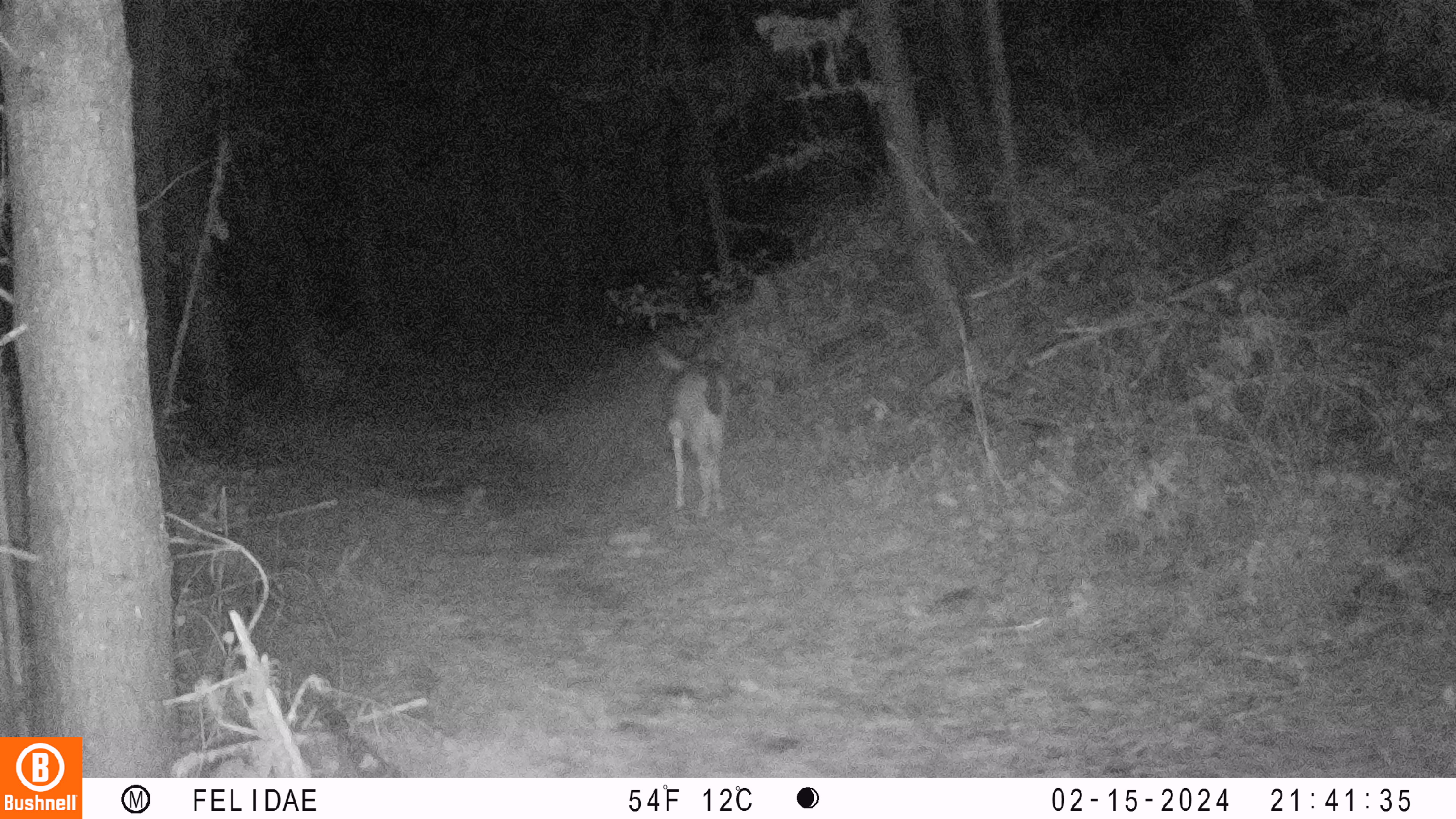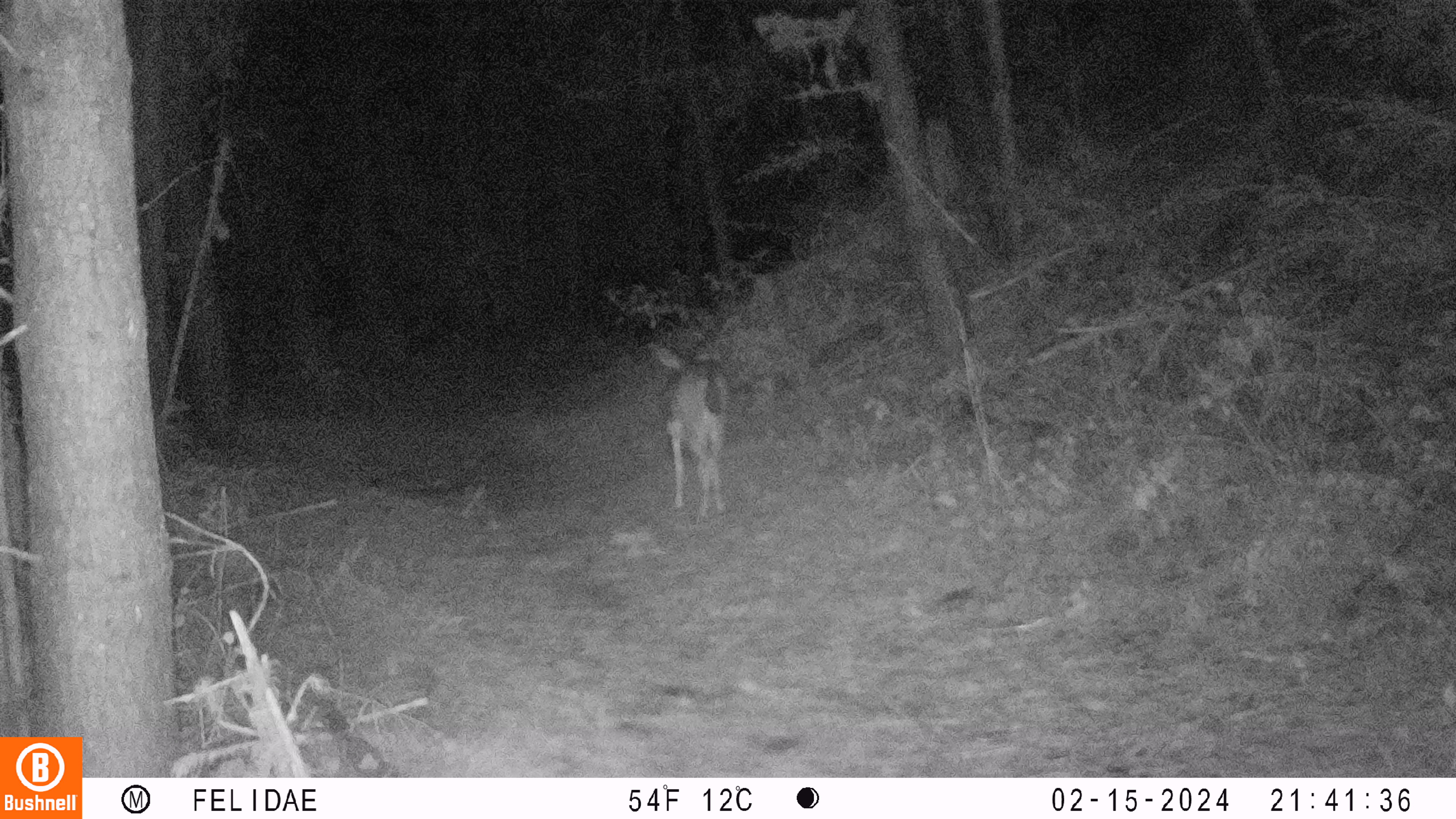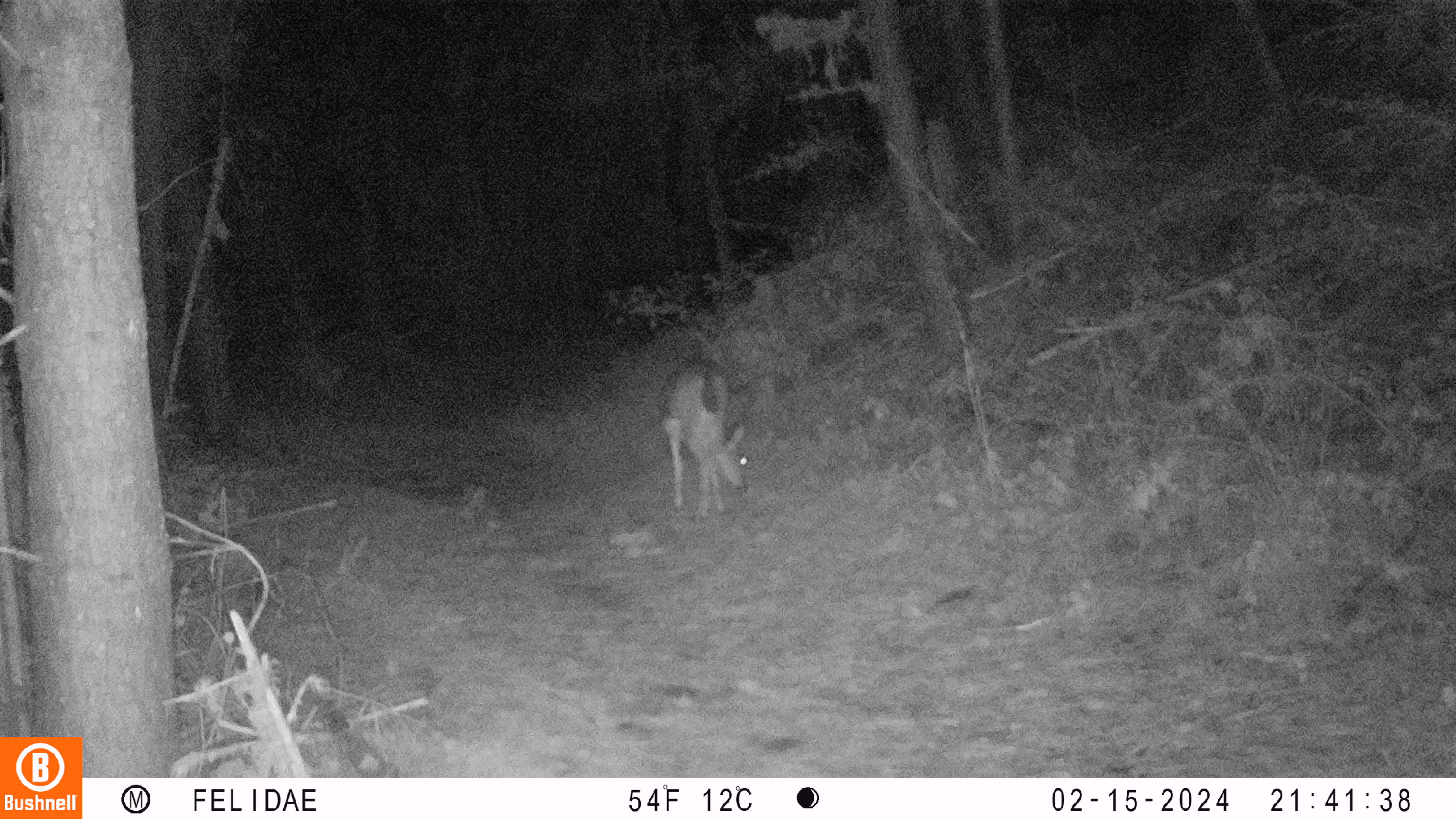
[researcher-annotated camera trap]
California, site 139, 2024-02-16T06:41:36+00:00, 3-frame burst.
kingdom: Animalia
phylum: Chordata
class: Mammalia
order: Artiodactyla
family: Cervidae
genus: Odocoileus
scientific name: Odocoileus hemionus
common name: mule deer